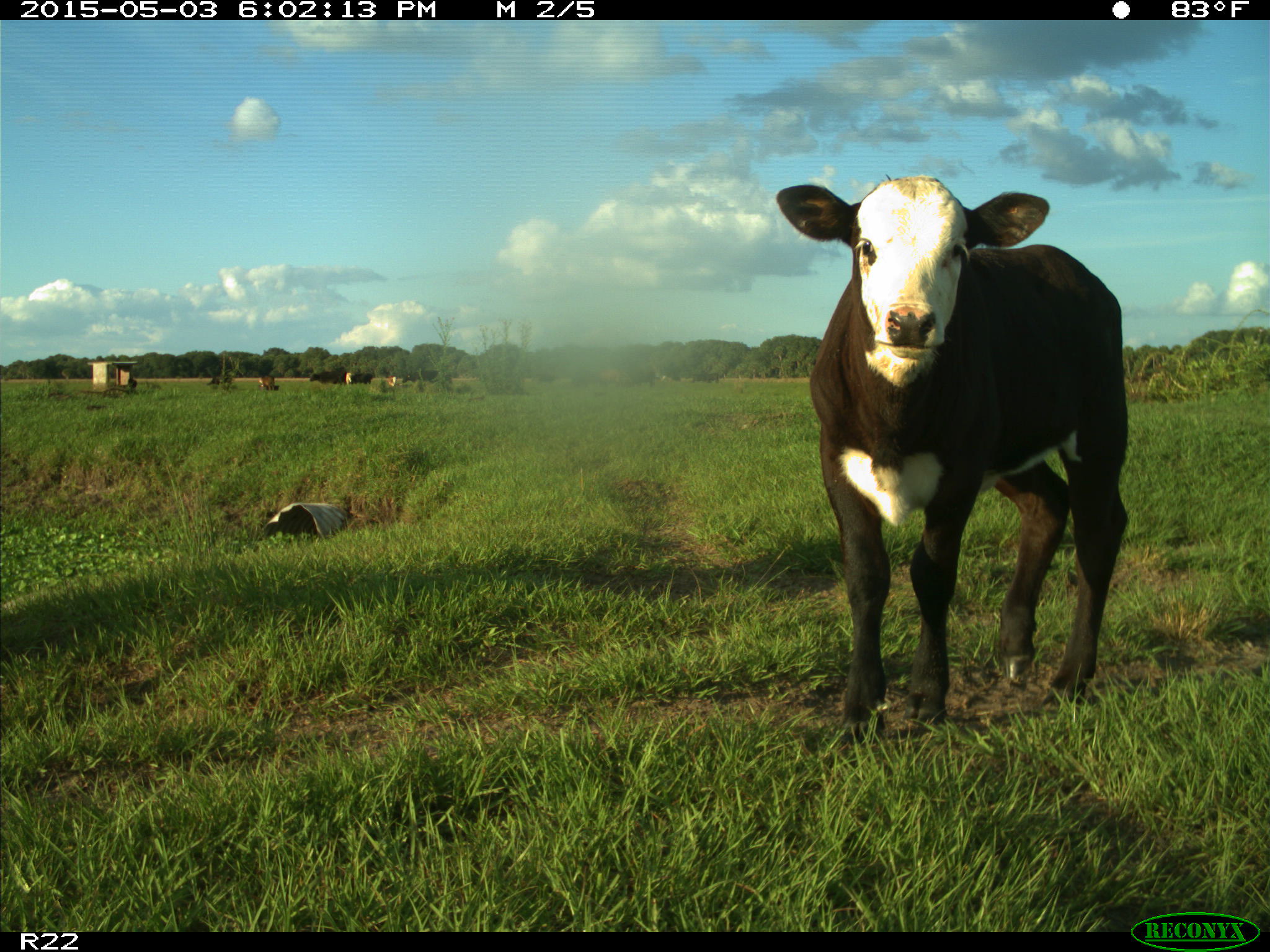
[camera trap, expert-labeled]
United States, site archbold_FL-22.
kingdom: Animalia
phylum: Chordata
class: Mammalia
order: Artiodactyla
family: Bovidae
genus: Bos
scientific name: Bos taurus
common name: domestic cow